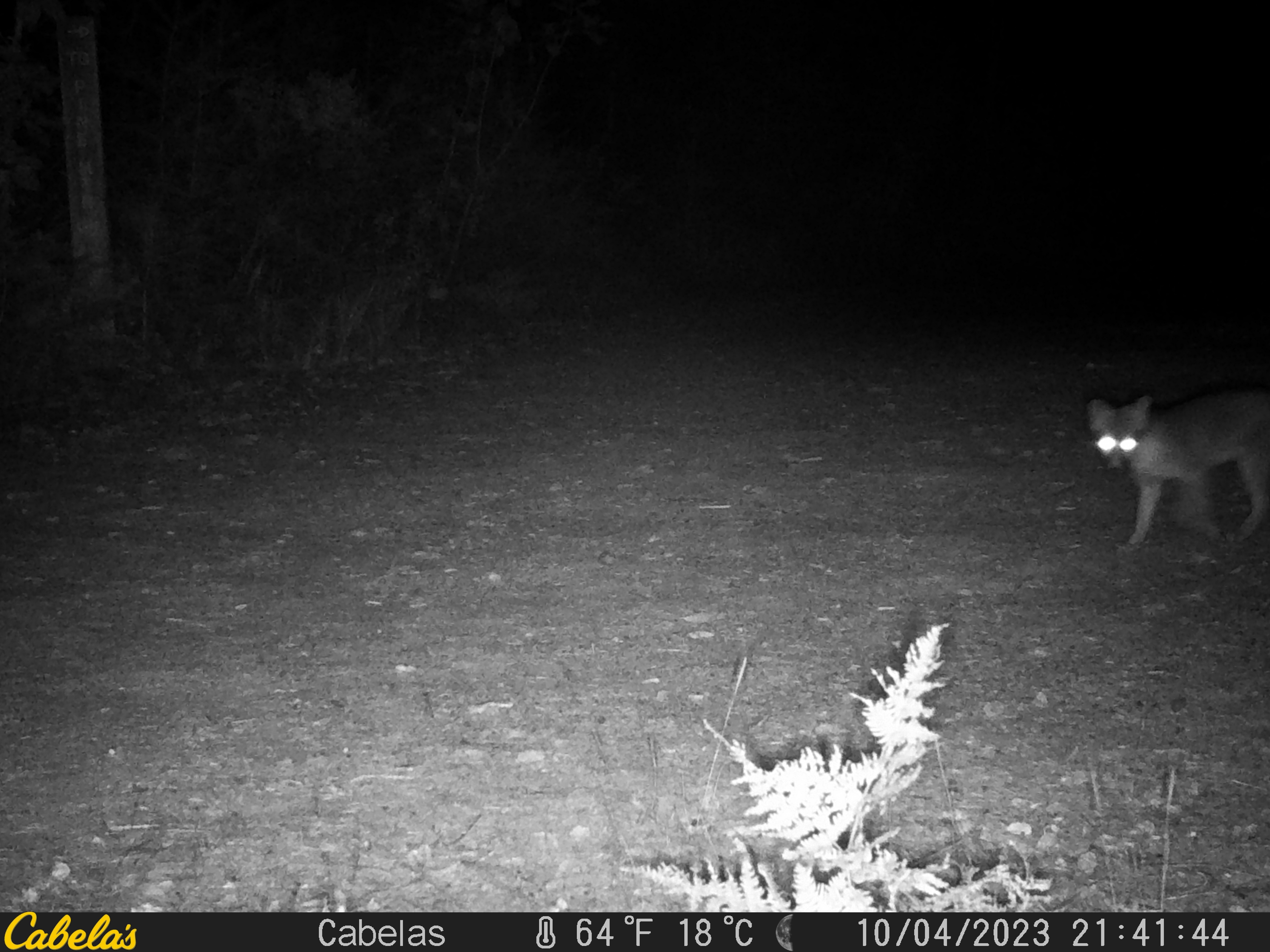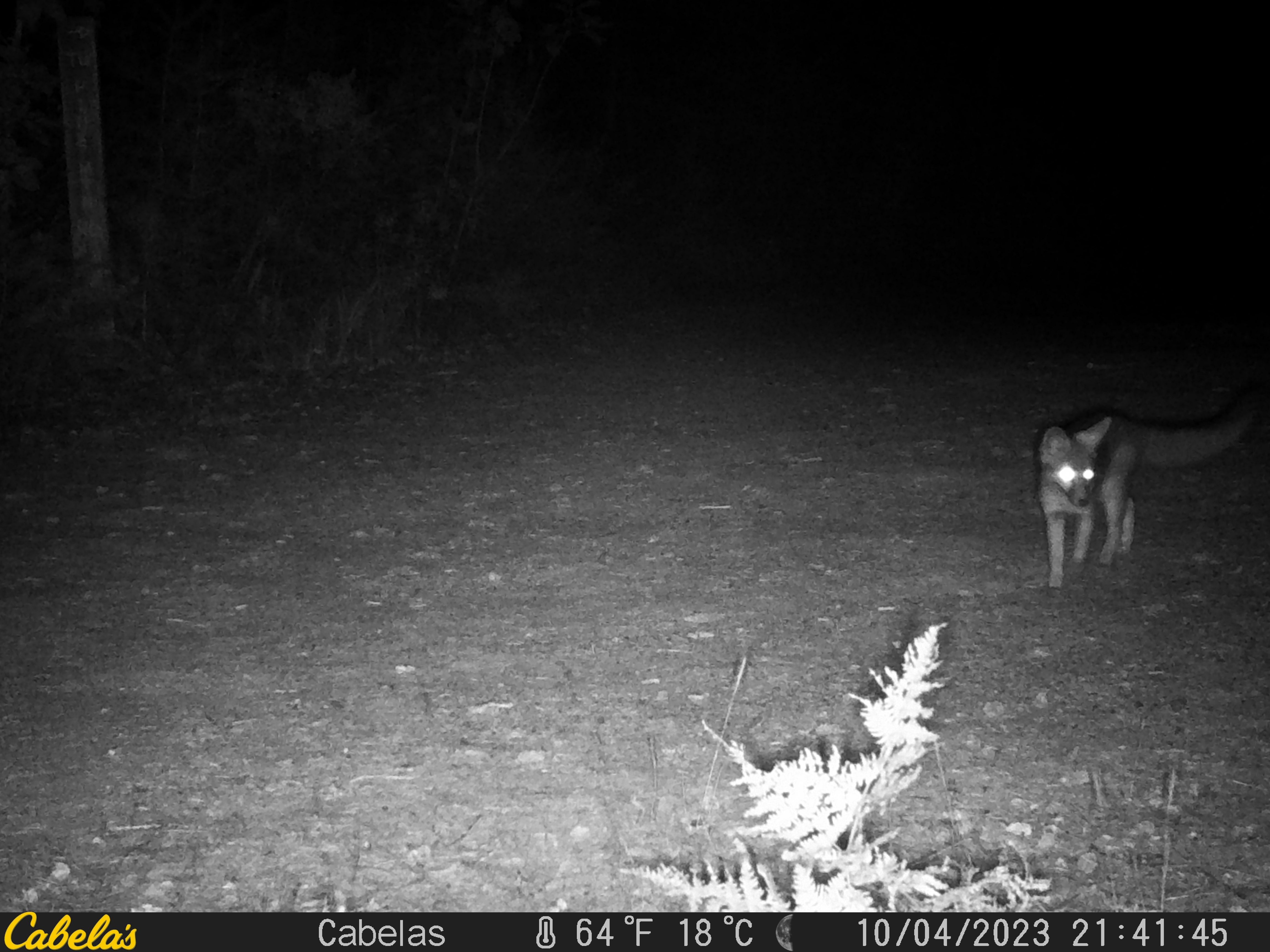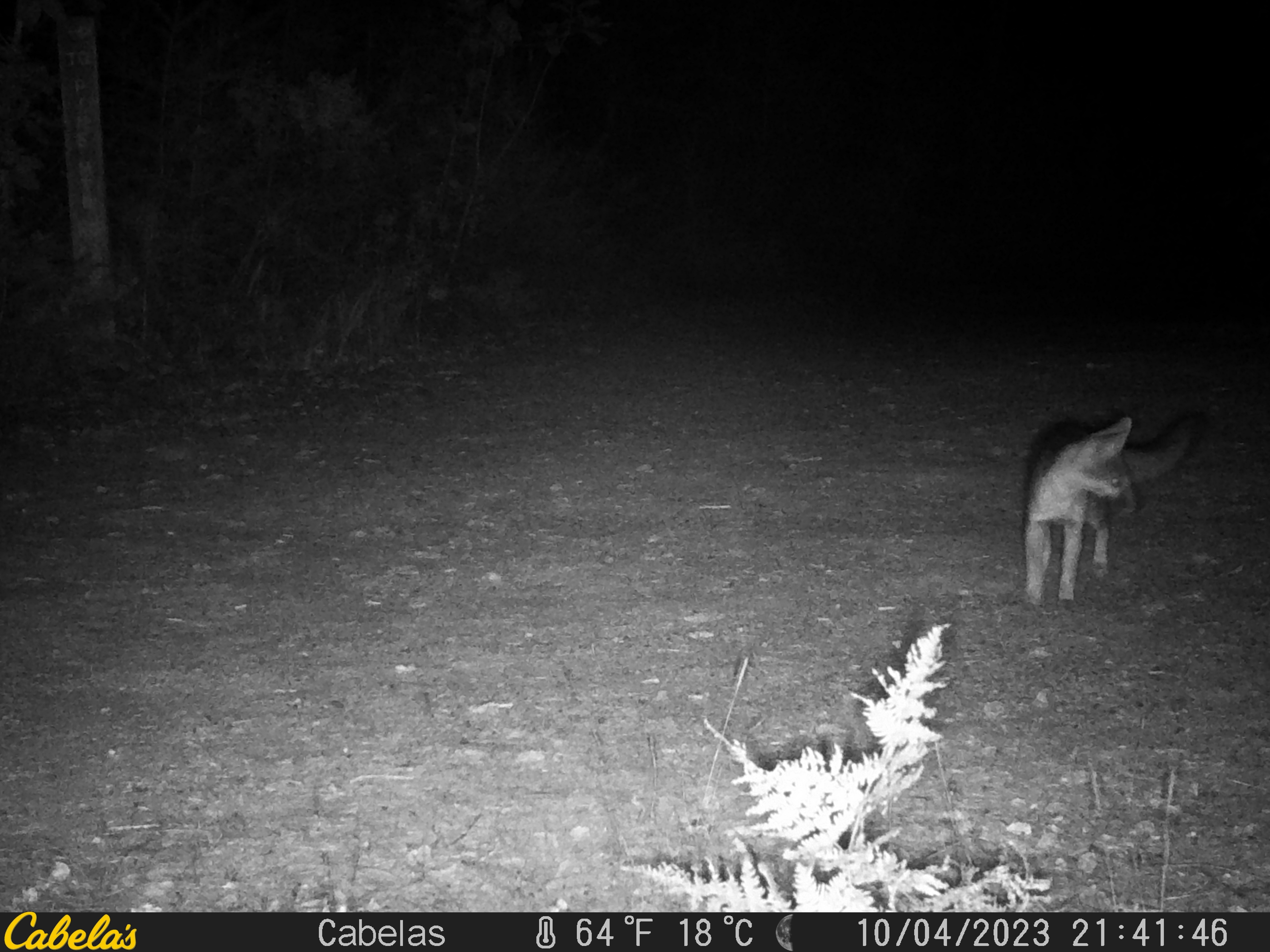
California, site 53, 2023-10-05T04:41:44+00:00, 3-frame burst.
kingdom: Animalia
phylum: Chordata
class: Mammalia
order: Carnivora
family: Canidae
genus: Urocyon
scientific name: Urocyon cinereoargenteus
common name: gray fox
Gray fox (Urocyon cinereoargenteus).